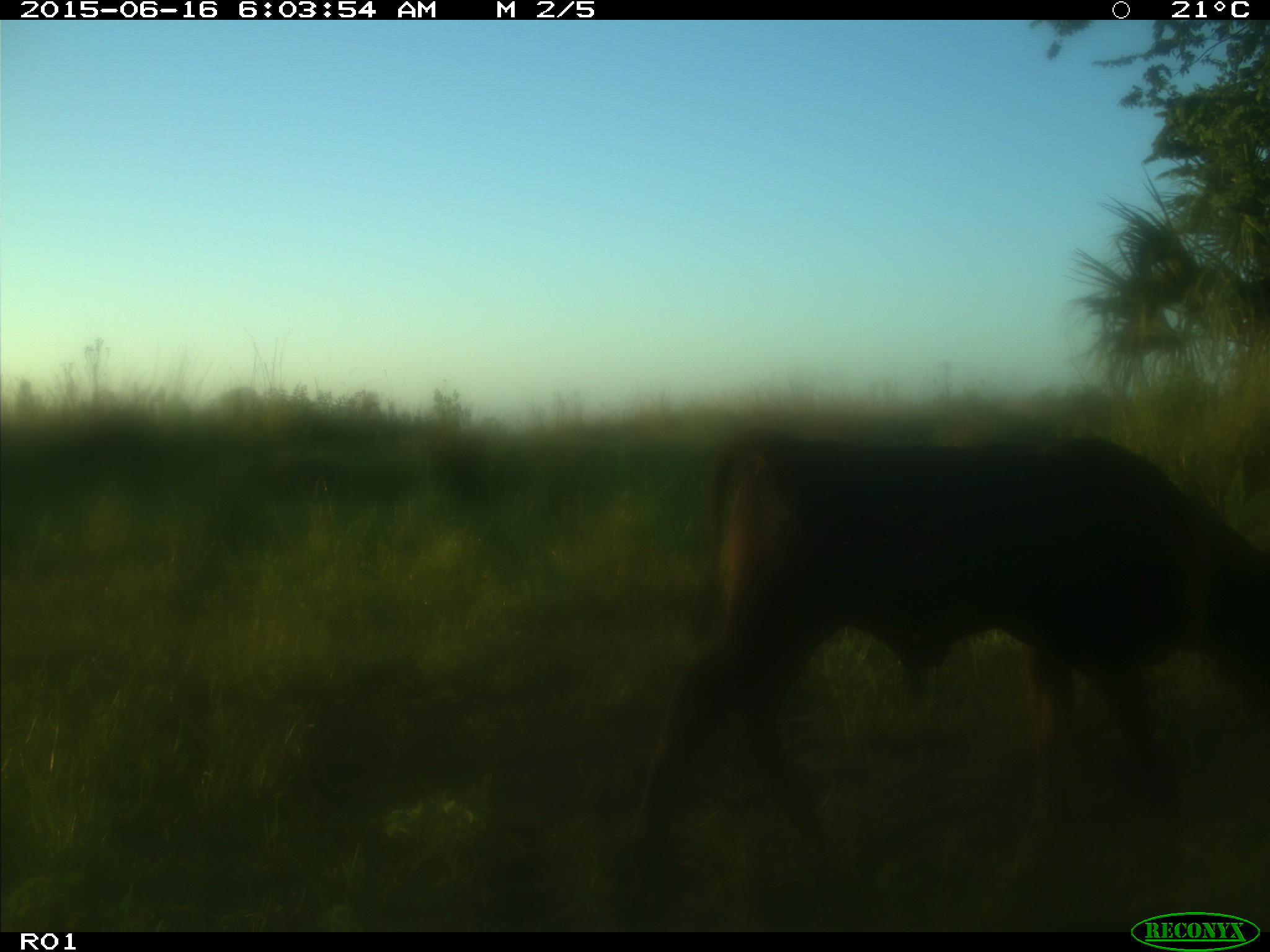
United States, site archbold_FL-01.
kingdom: Animalia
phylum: Chordata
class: Mammalia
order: Artiodactyla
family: Bovidae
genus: Bos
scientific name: Bos taurus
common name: domestic cow